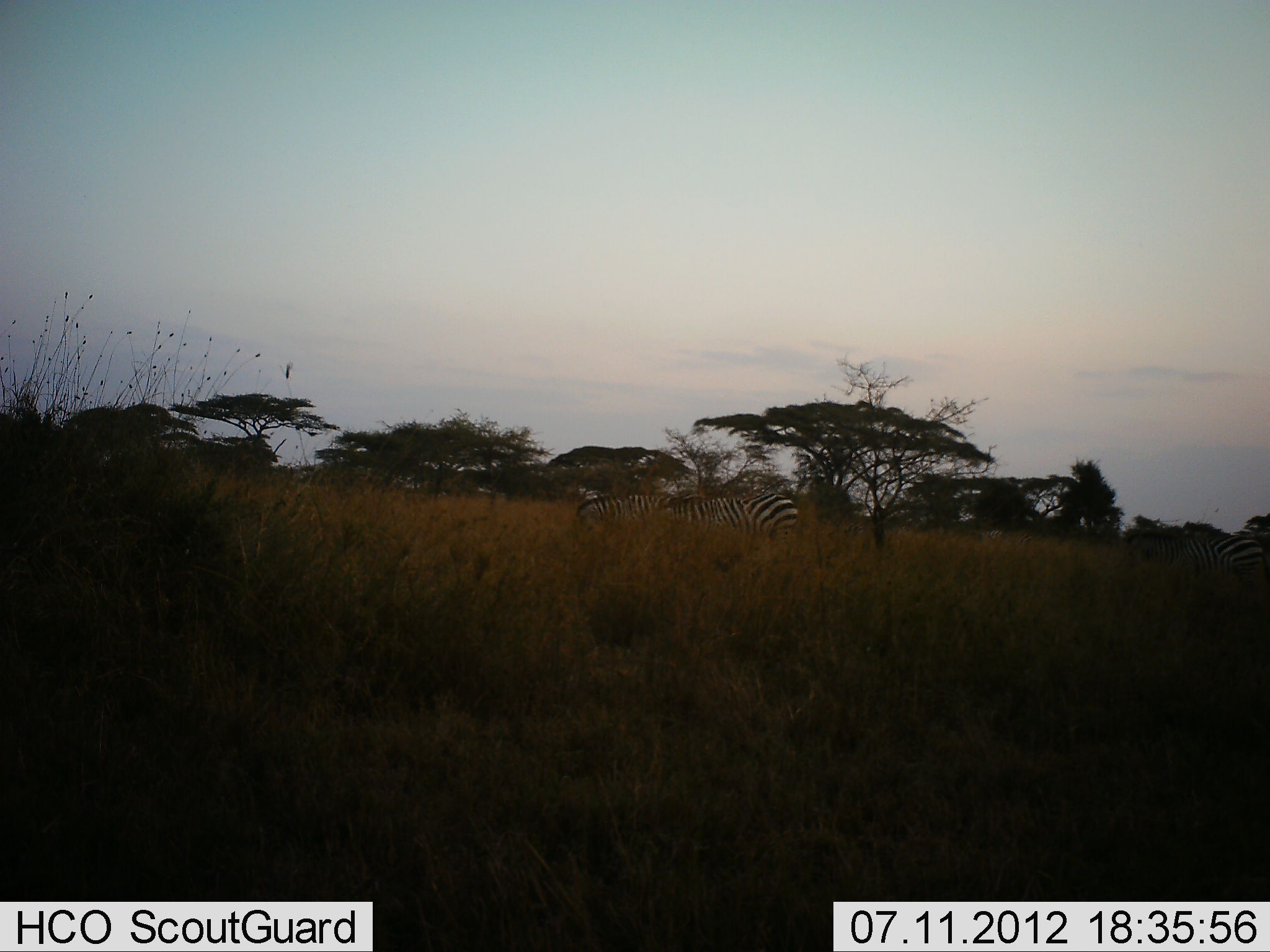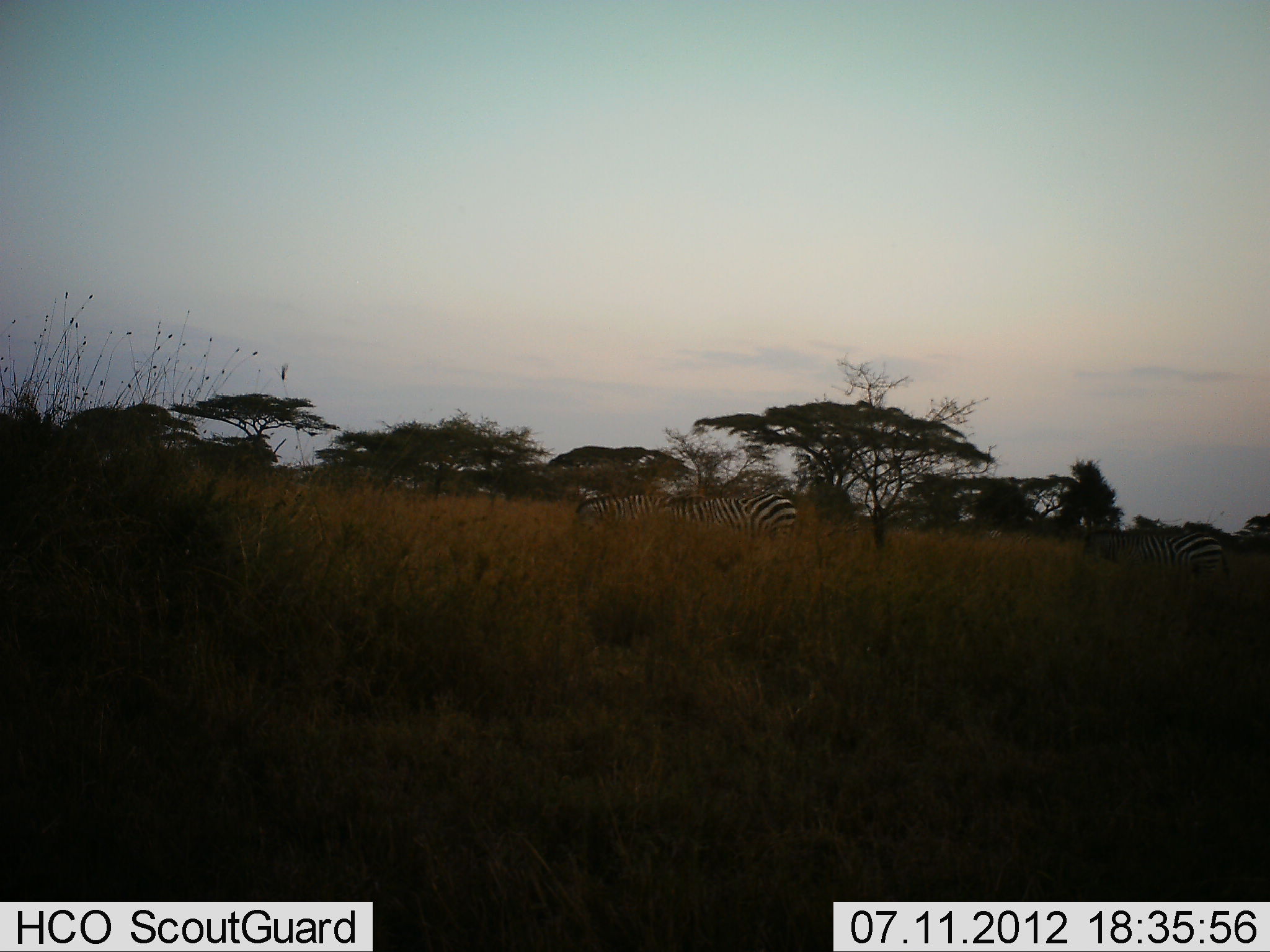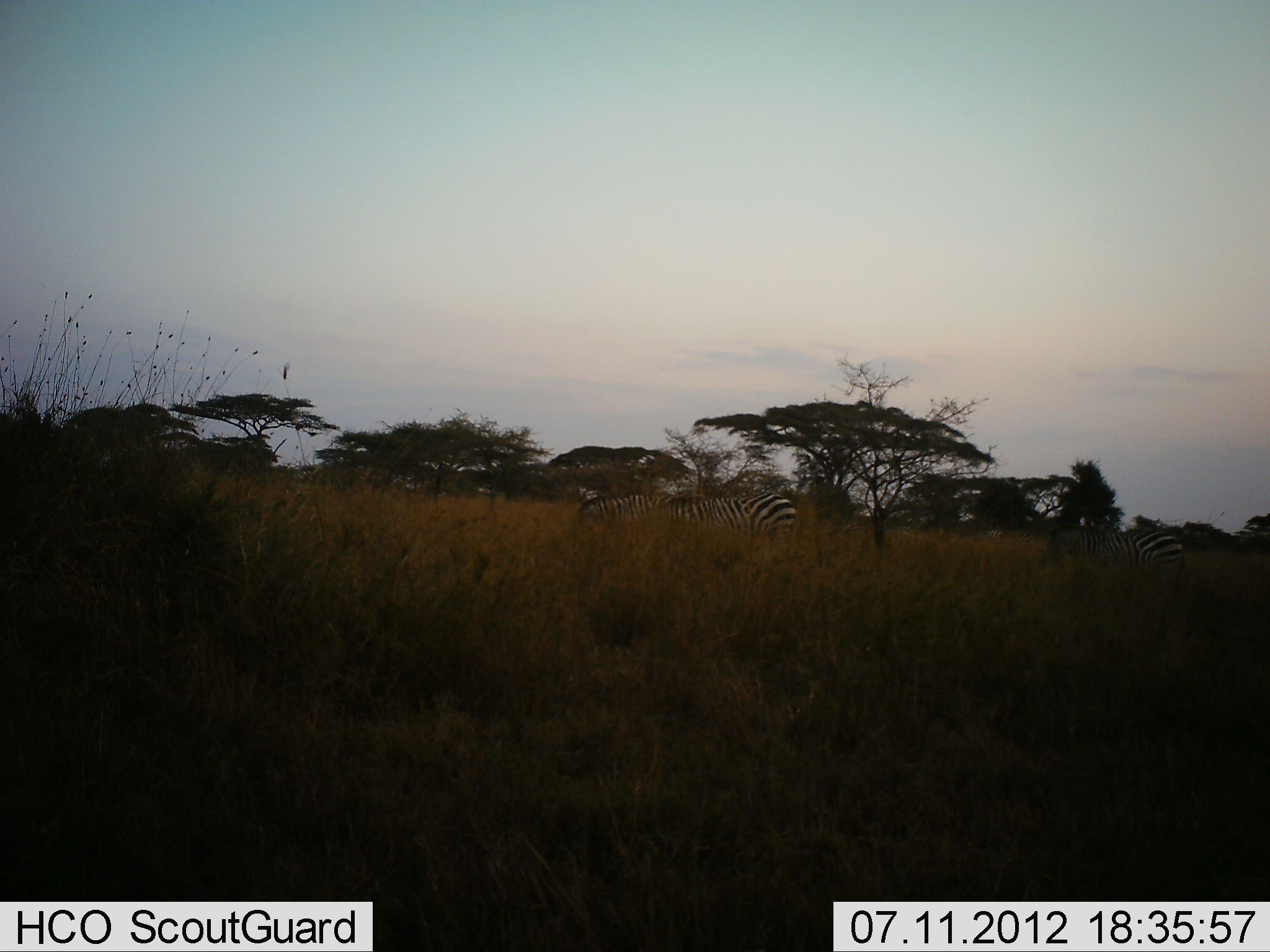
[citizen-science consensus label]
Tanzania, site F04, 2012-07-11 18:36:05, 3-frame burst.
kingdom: Animalia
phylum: Chordata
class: Mammalia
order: Perissodactyla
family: Equidae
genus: Equus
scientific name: Equus quagga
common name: plains zebra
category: zebra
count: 3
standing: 40%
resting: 0%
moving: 30%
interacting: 0%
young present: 0%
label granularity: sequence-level